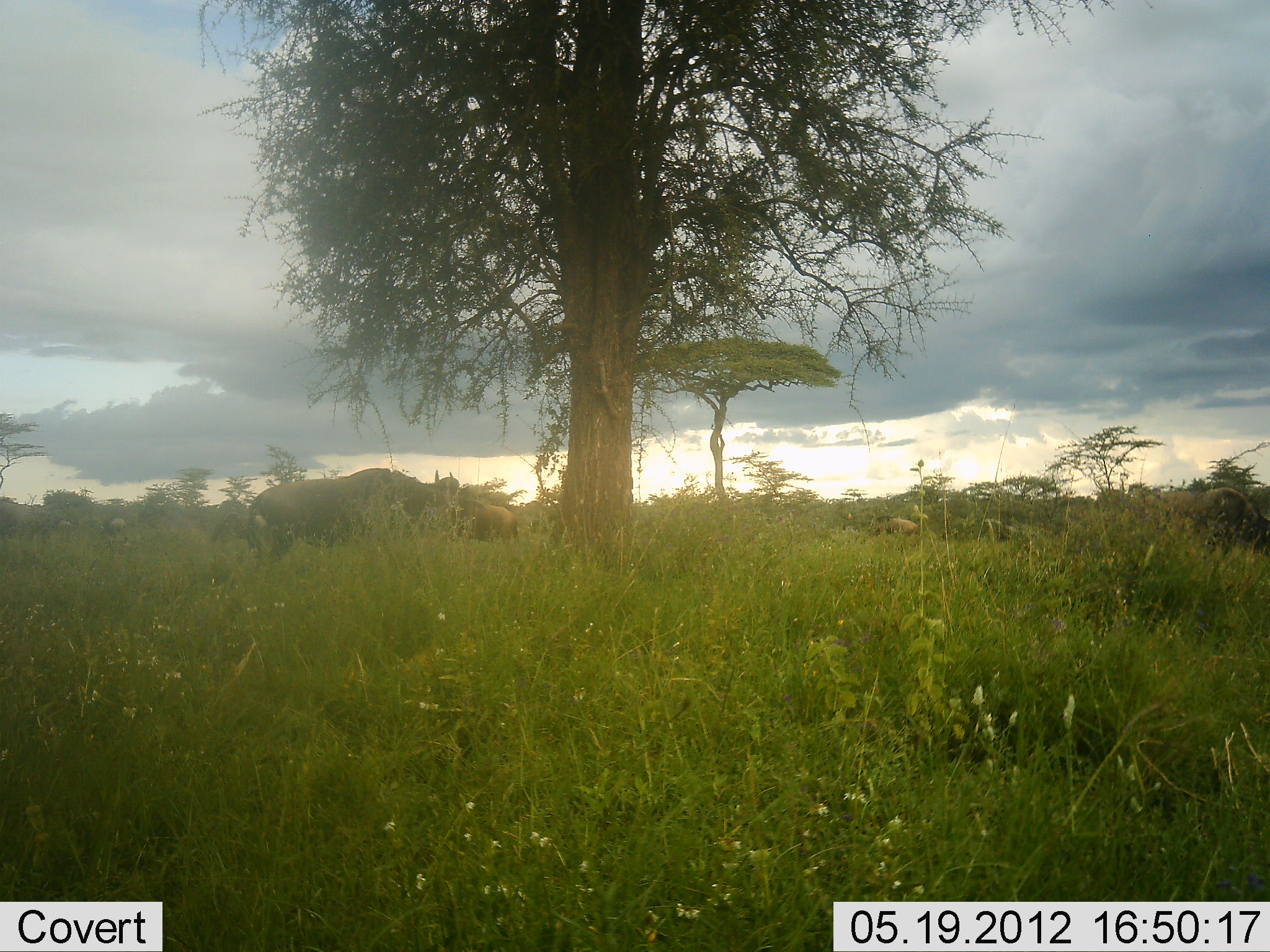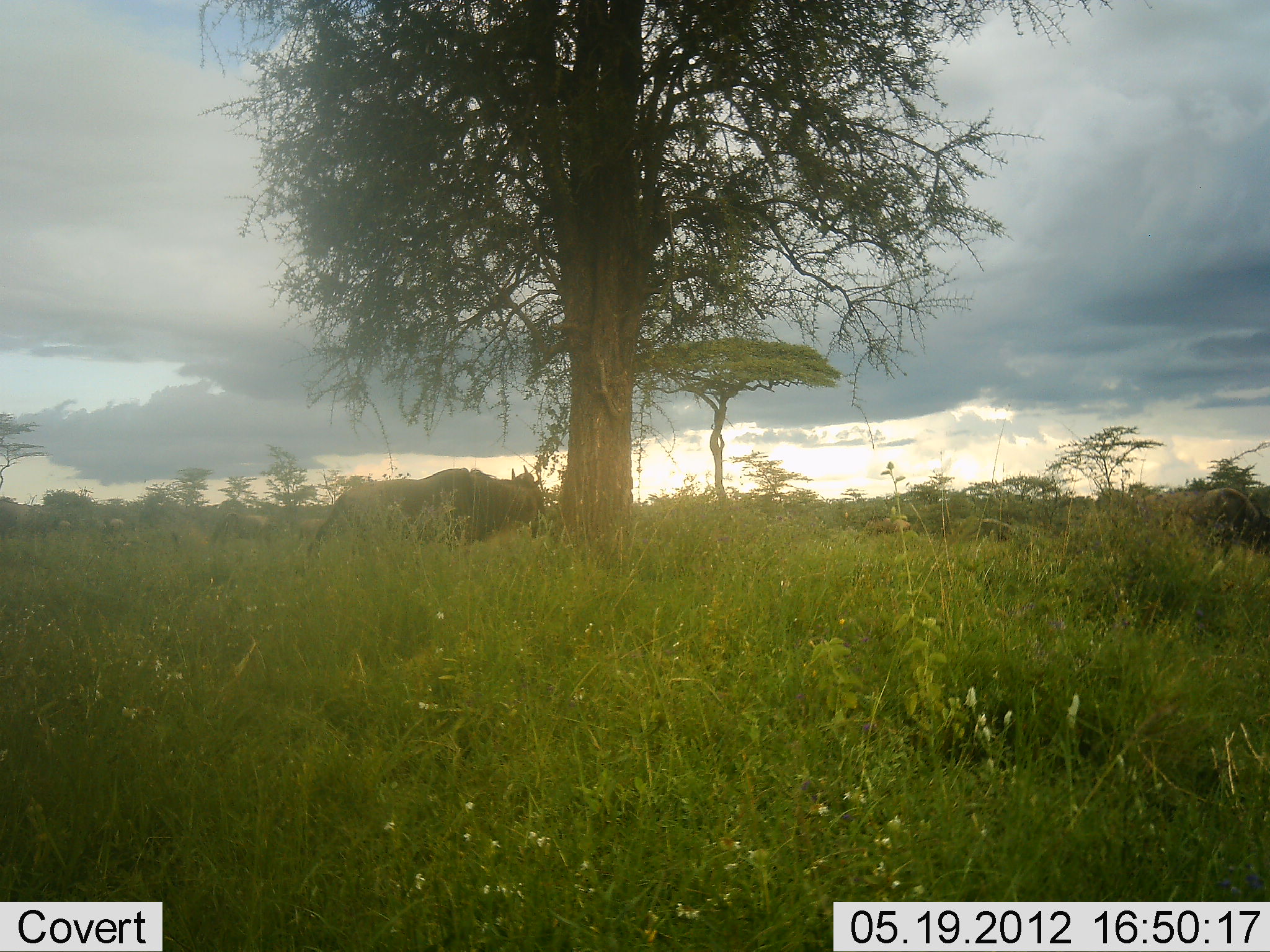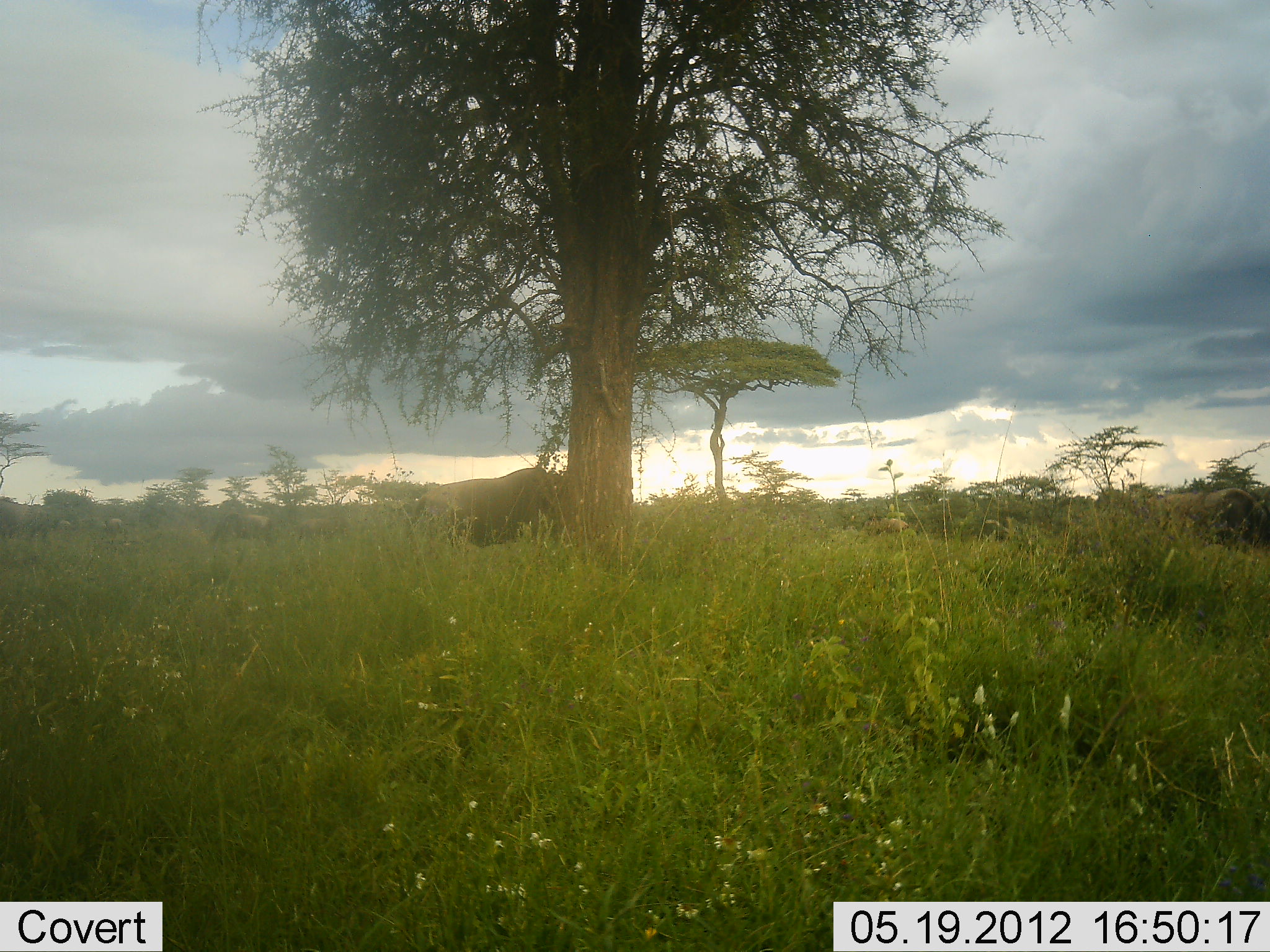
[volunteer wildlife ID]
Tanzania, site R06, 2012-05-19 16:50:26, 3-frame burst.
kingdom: Animalia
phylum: Chordata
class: Mammalia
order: Artiodactyla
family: Bovidae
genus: Connochaetes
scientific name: Connochaetes taurinus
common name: blue wildebeest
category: wildebeest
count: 3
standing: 41%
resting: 0%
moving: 88%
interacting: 0%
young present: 12%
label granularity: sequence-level